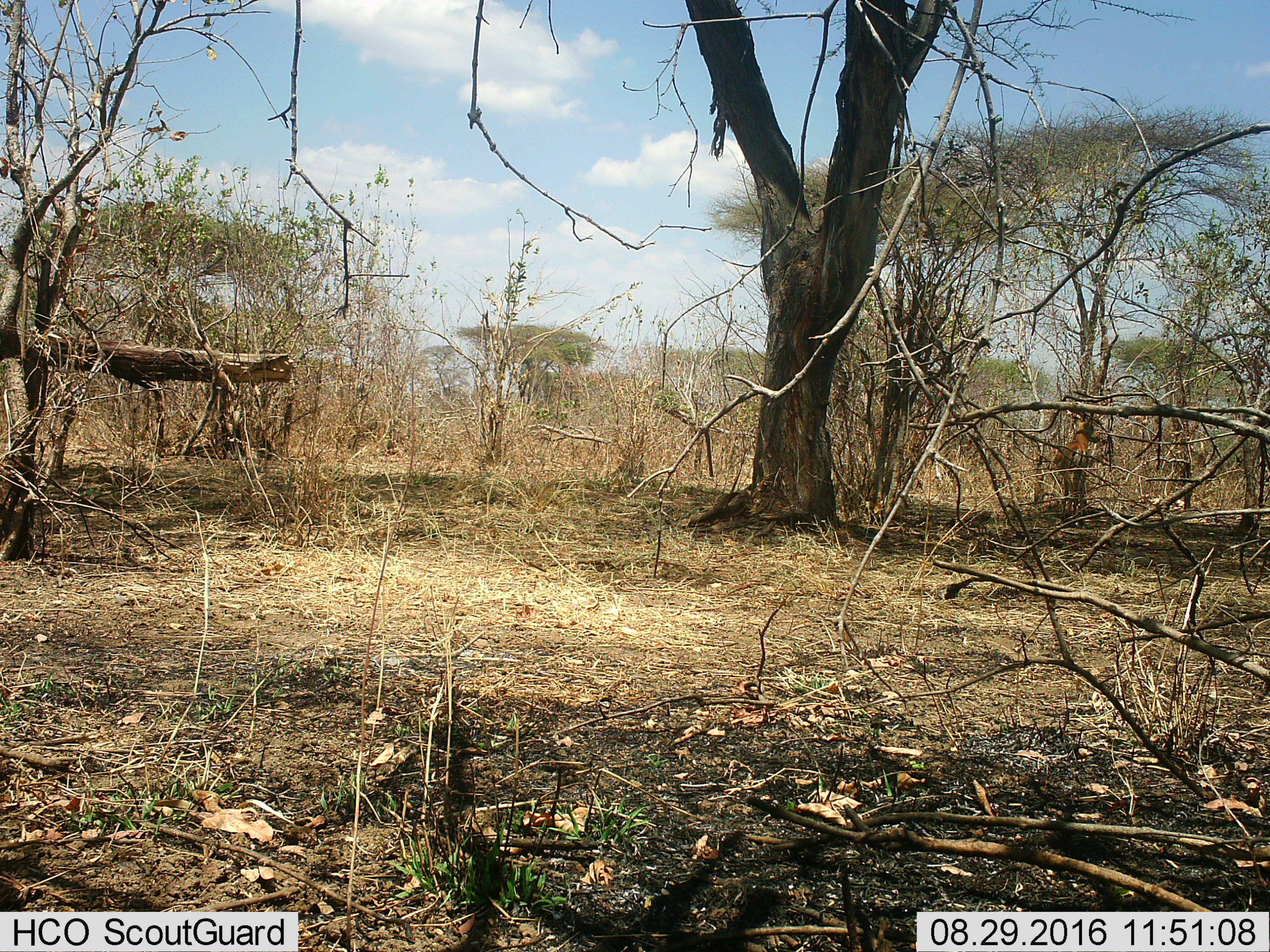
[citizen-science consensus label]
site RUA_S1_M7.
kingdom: Animalia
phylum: Chordata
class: Mammalia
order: Artiodactyla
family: Bovidae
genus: Aepyceros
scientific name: Aepyceros melampus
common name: impala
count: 1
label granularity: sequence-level